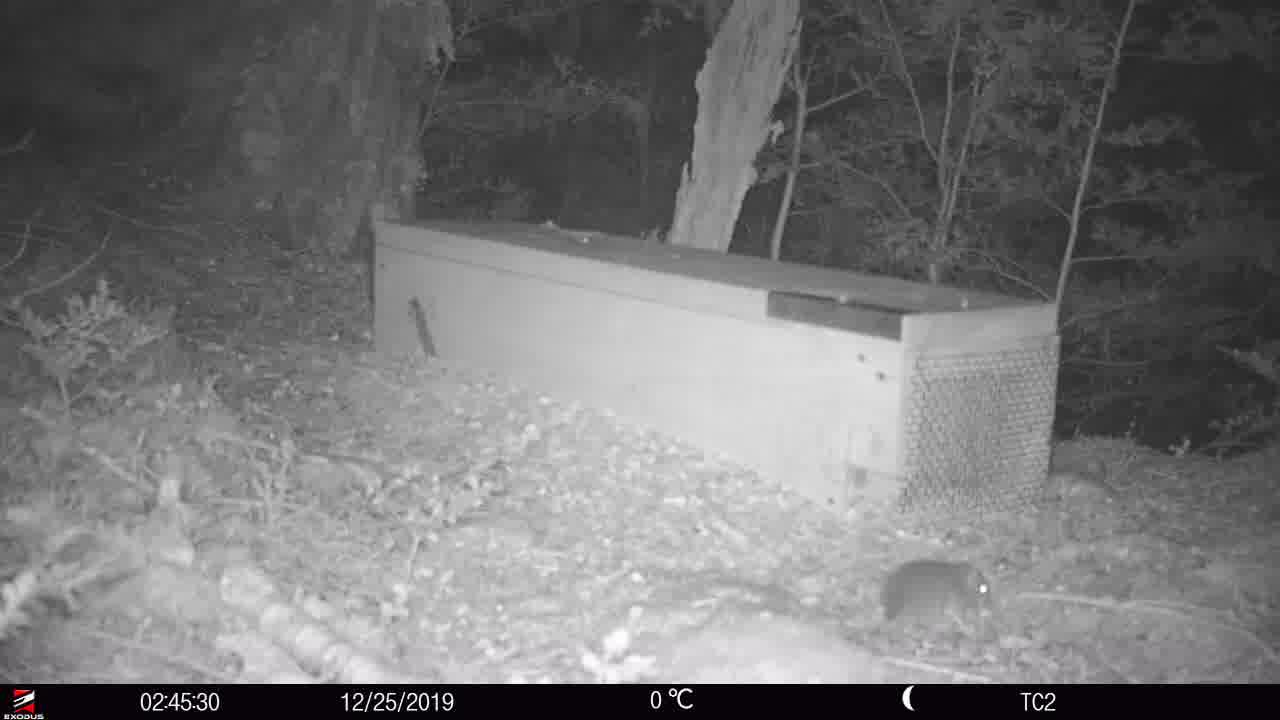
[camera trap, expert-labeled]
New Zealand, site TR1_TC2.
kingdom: Animalia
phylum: Chordata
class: Mammalia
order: Rodentia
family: Muridae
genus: Rattus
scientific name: Rattus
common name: rat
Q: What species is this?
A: Rat (Rattus).